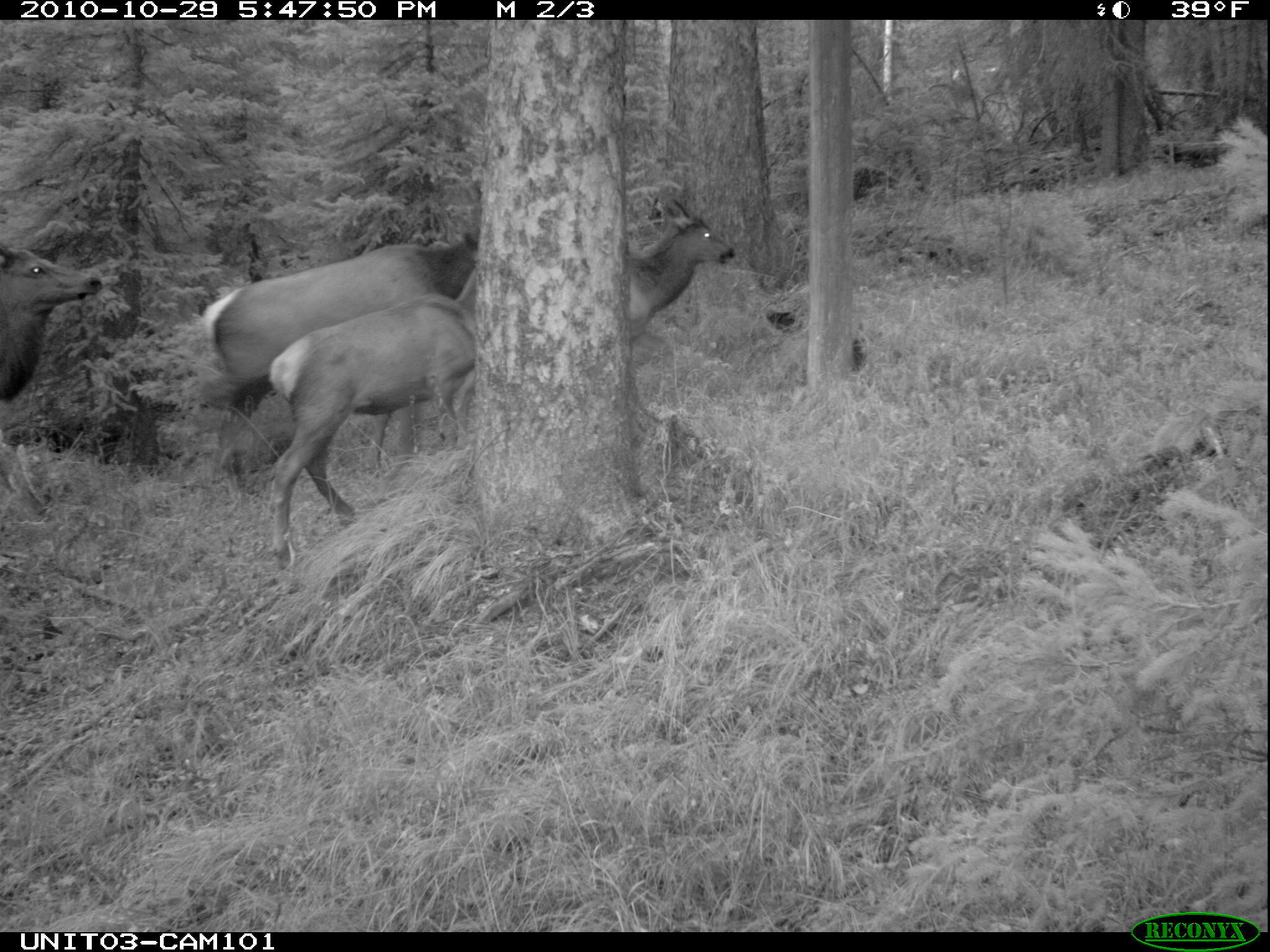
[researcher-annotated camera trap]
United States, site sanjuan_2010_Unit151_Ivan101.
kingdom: Animalia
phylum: Chordata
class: Mammalia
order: Artiodactyla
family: Cervidae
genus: Cervus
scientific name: Cervus elaphus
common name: red deer